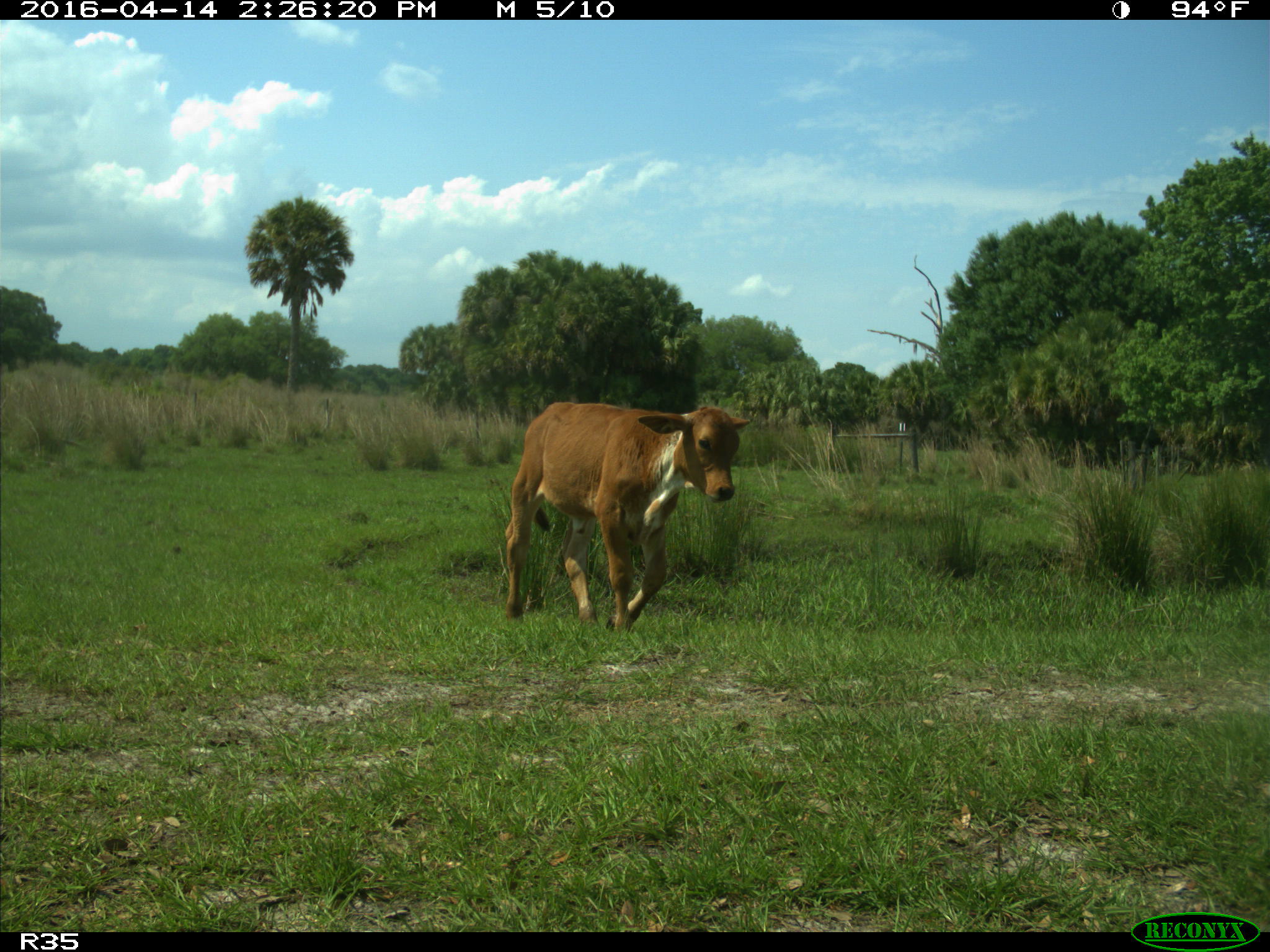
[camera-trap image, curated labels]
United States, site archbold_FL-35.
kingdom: Animalia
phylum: Chordata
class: Mammalia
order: Artiodactyla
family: Bovidae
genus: Bos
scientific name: Bos taurus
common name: domestic cow